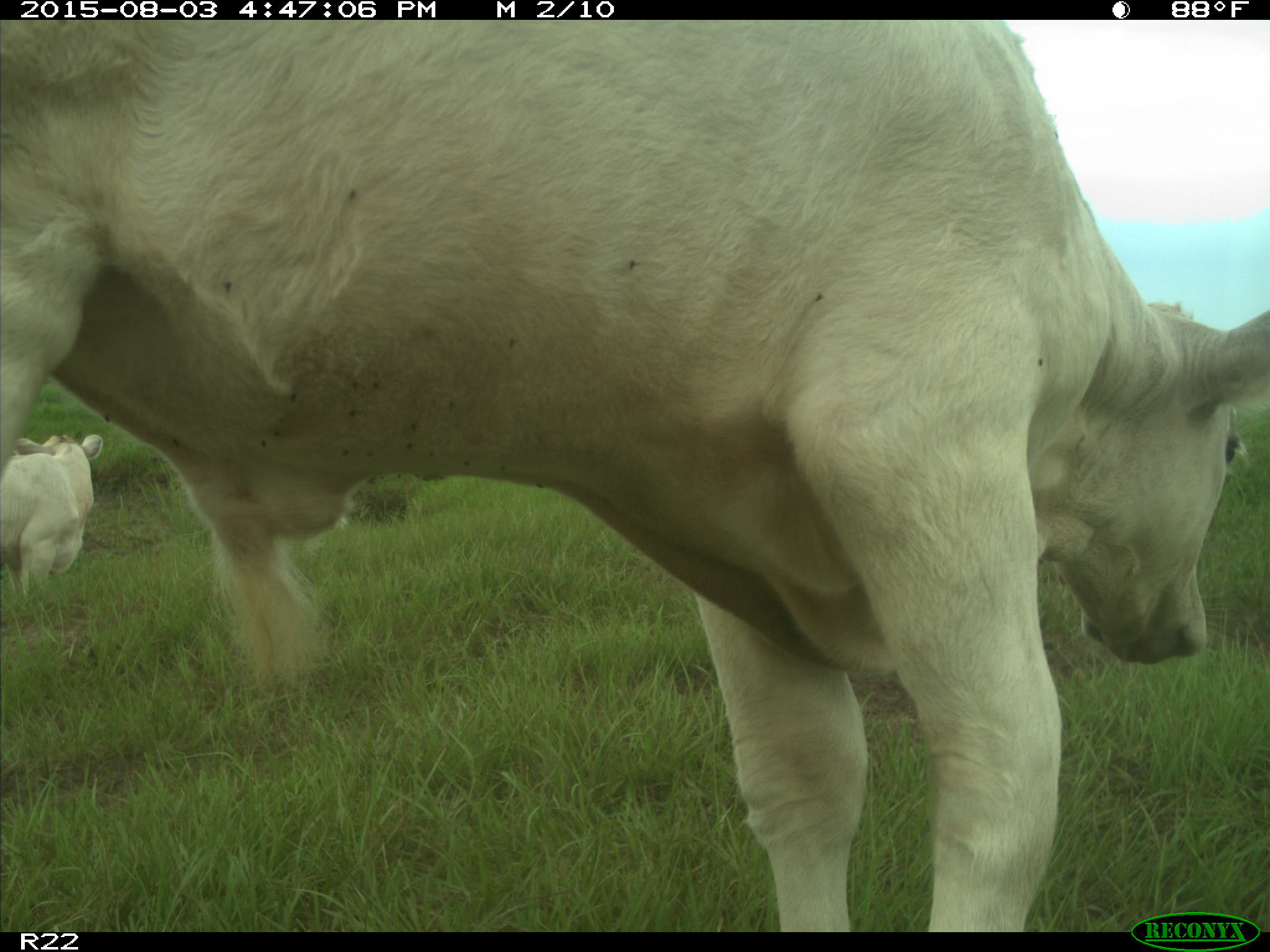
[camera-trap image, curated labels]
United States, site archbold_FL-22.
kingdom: Animalia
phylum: Chordata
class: Mammalia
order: Artiodactyla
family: Bovidae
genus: Bos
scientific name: Bos taurus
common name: domestic cow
Bos taurus (domestic cow).